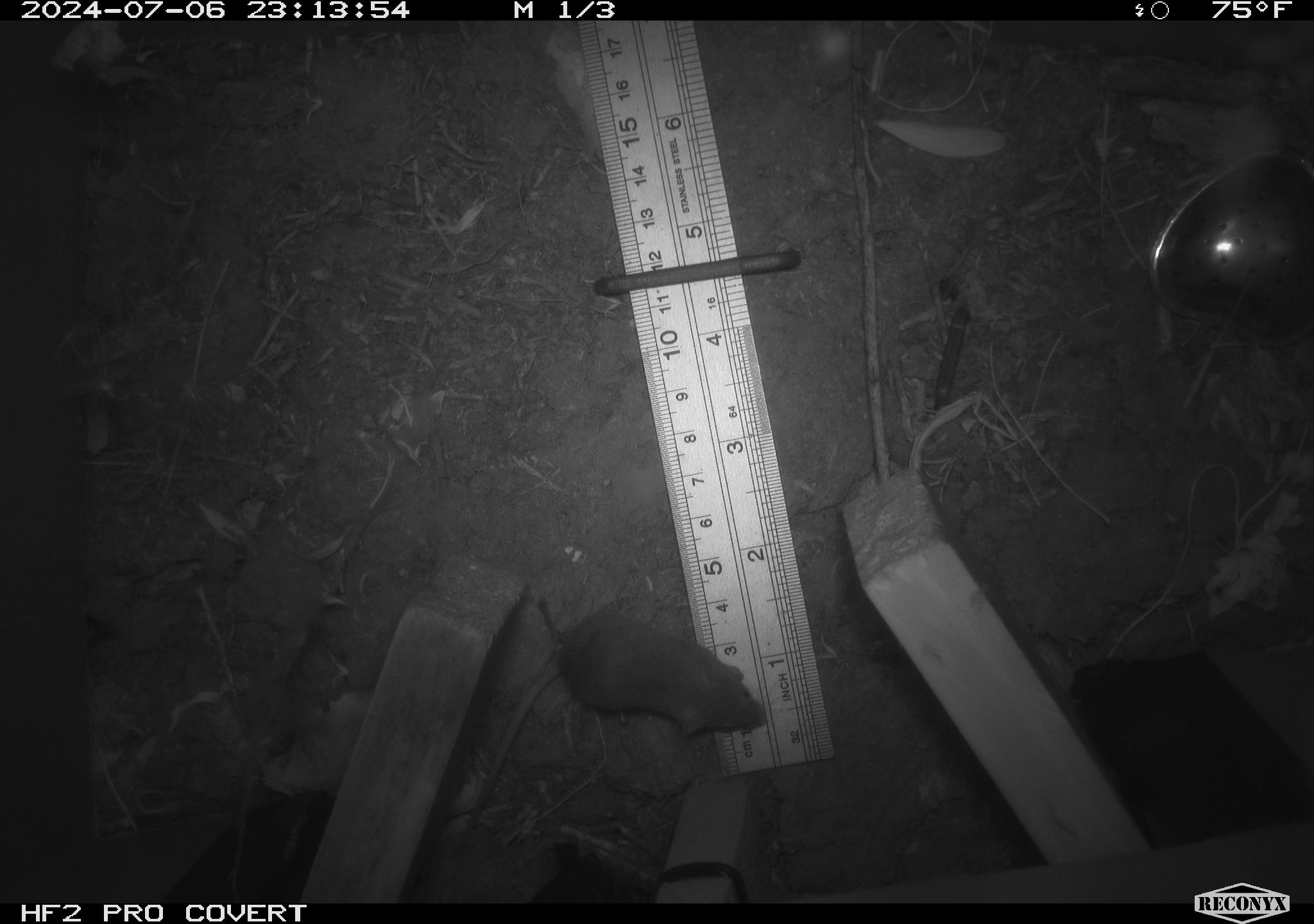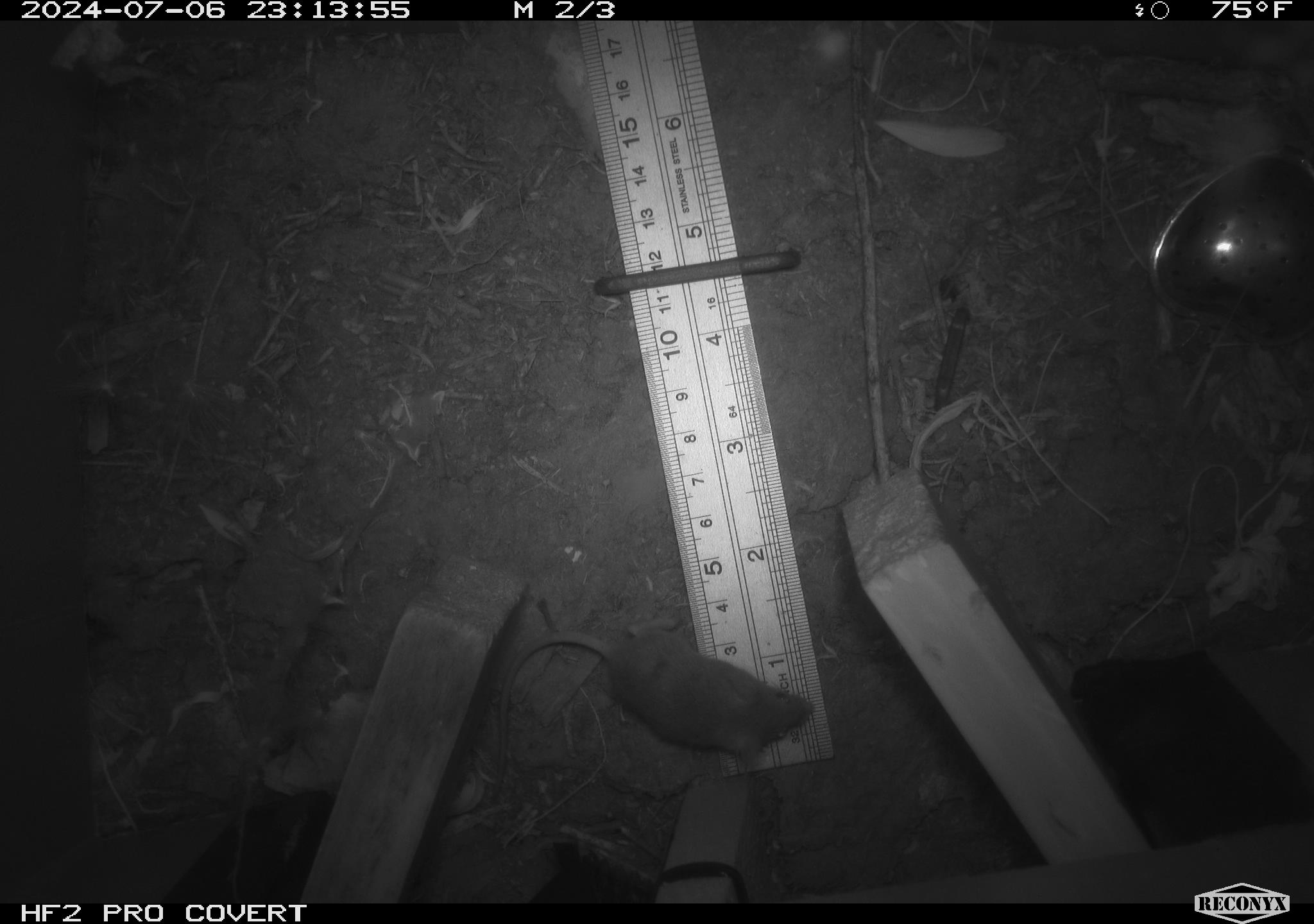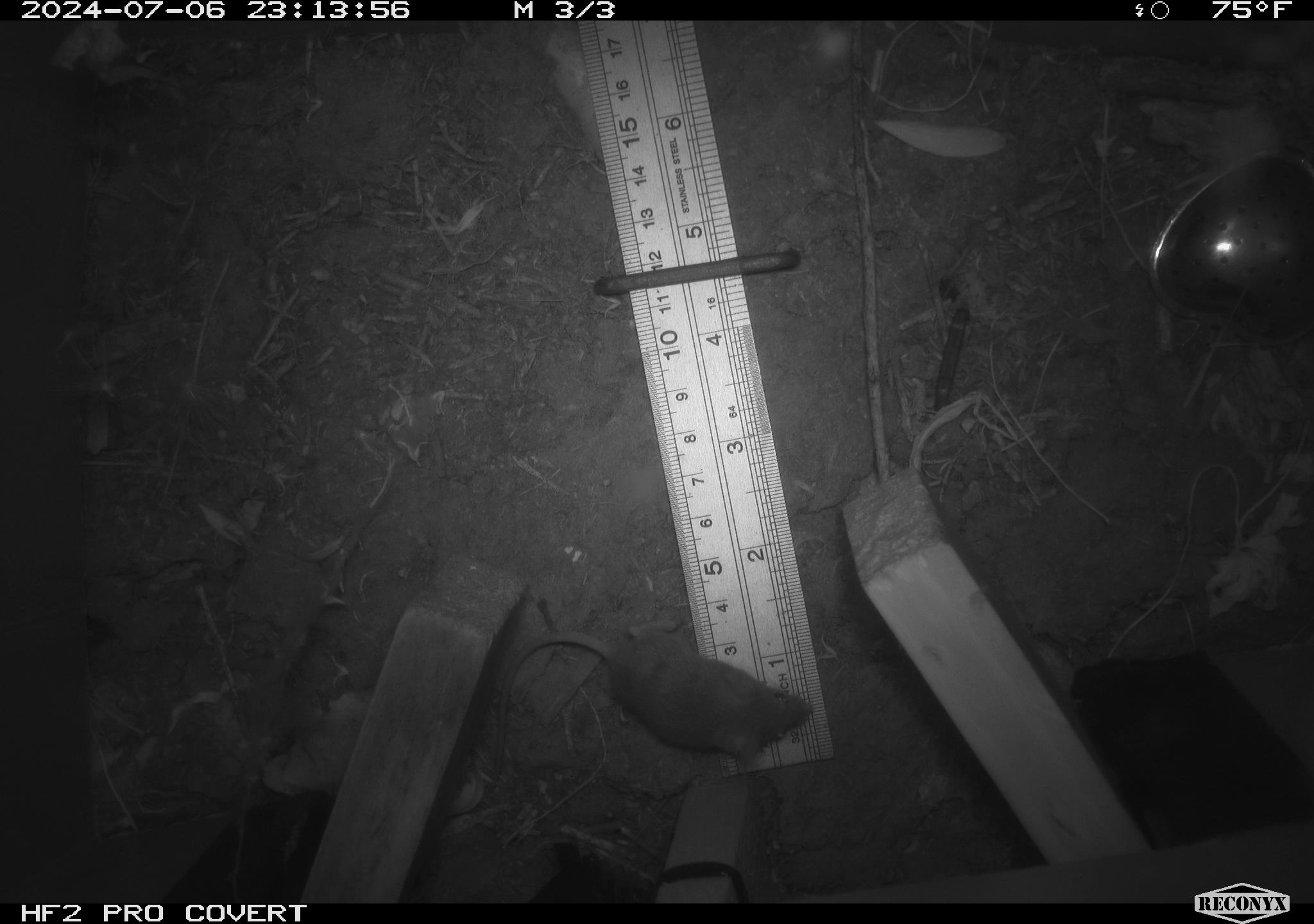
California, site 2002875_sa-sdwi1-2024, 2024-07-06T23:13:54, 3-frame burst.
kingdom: Animalia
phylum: Chordata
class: Mammalia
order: Rodentia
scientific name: Rodentia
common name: mouse species